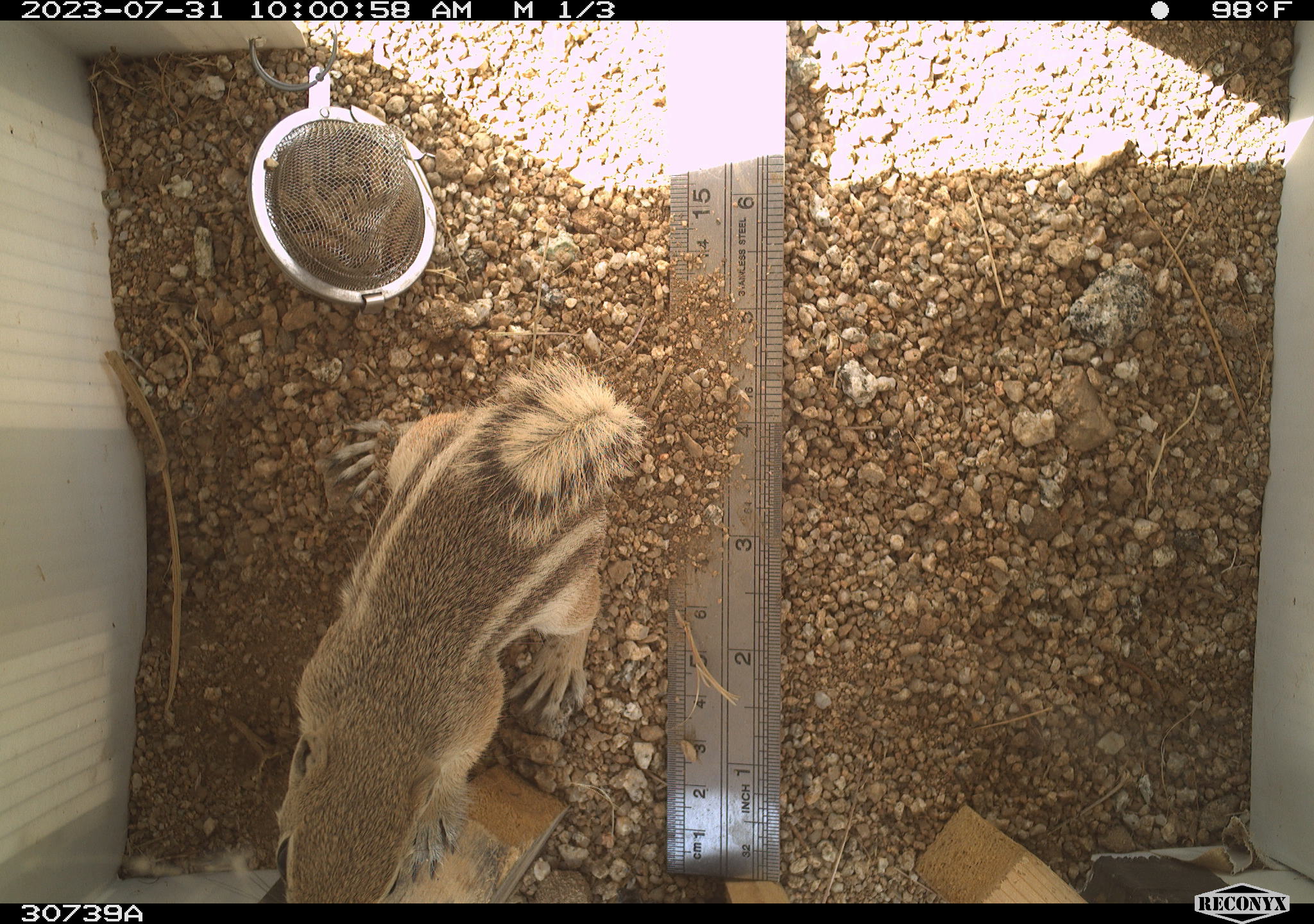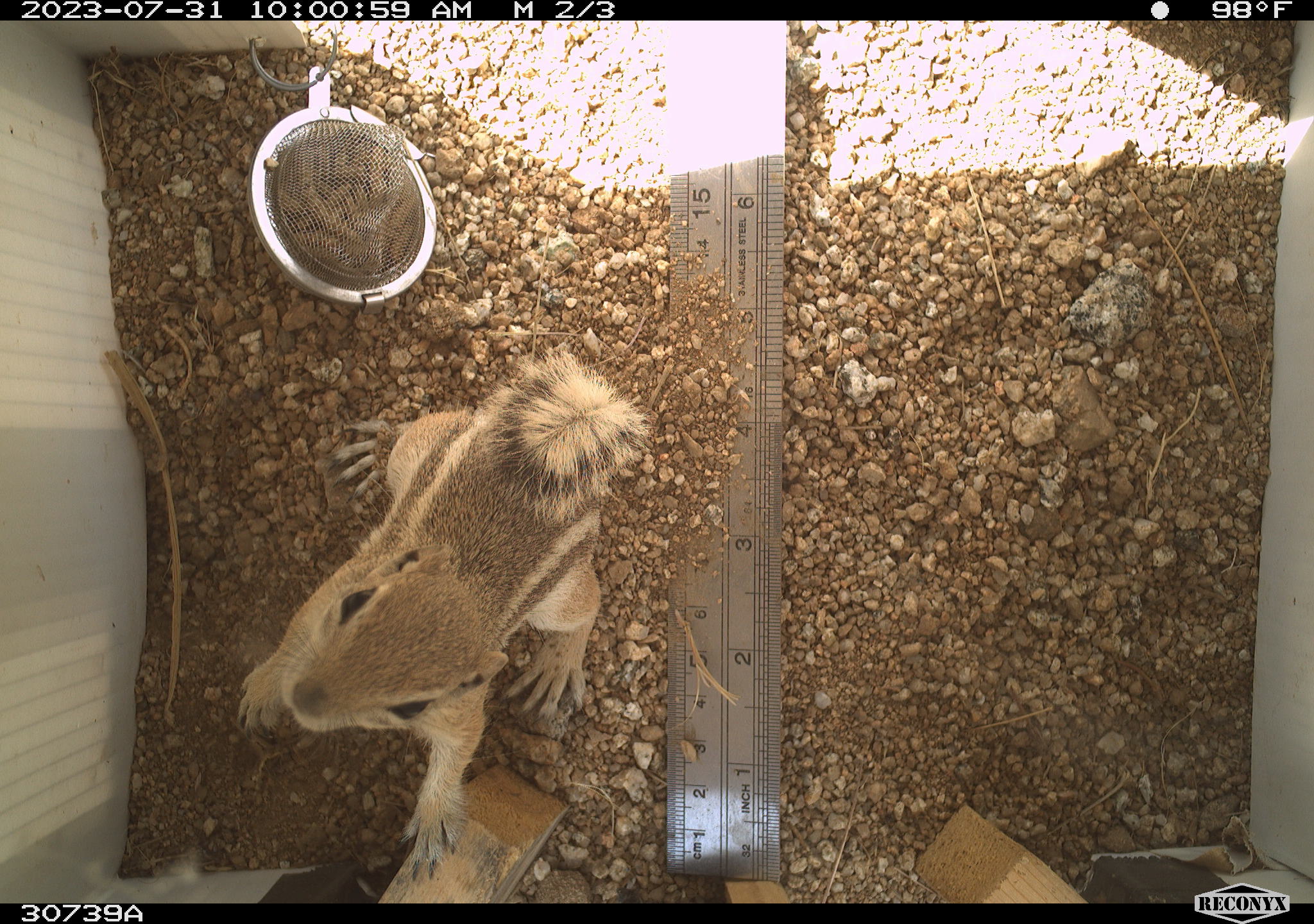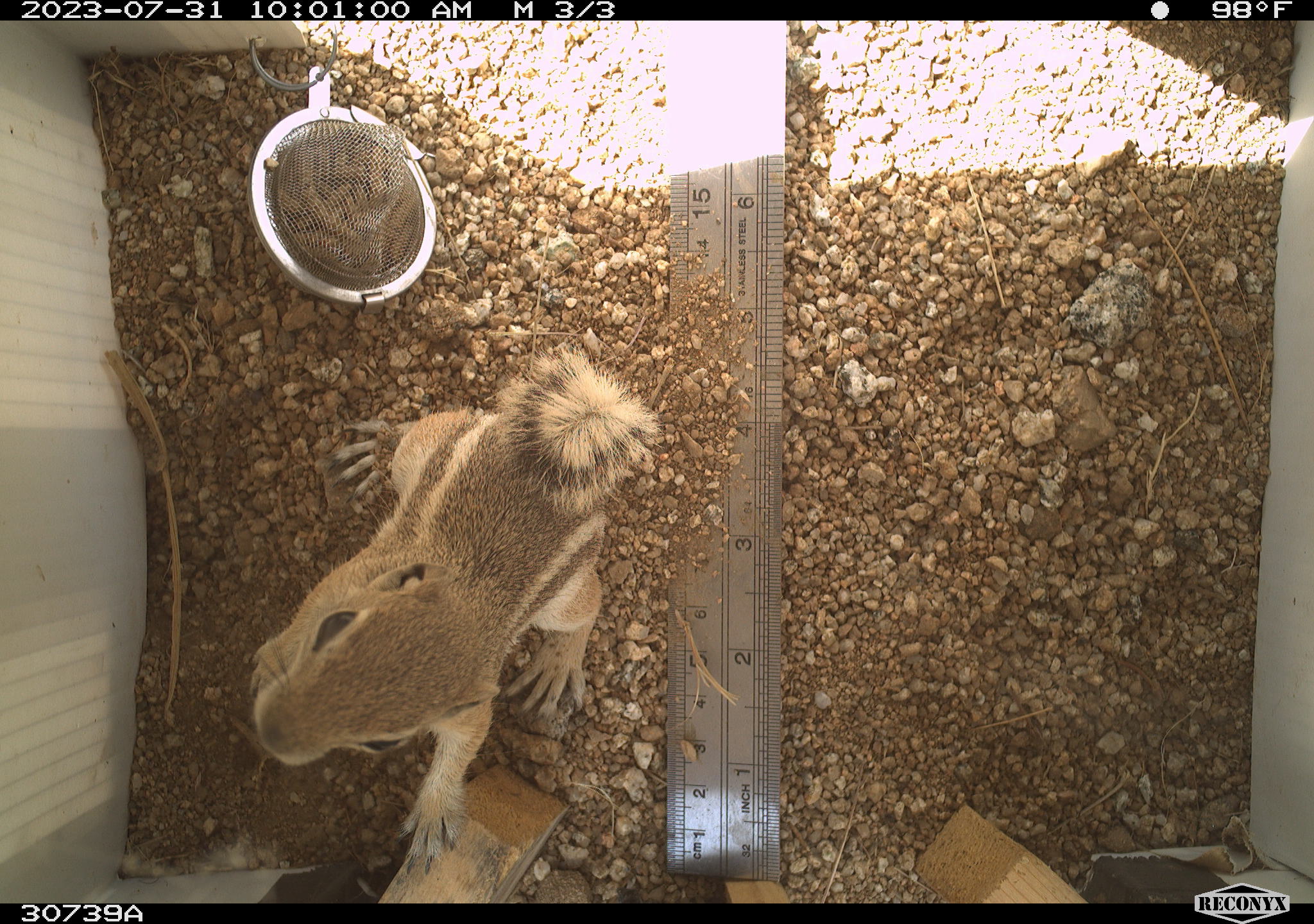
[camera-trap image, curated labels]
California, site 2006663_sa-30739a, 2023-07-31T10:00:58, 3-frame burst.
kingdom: Animalia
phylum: Chordata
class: Mammalia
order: Rodentia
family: Sciuridae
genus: Ammospermophilus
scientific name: Ammospermophilus leucurus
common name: white-tailed antelope squirrel